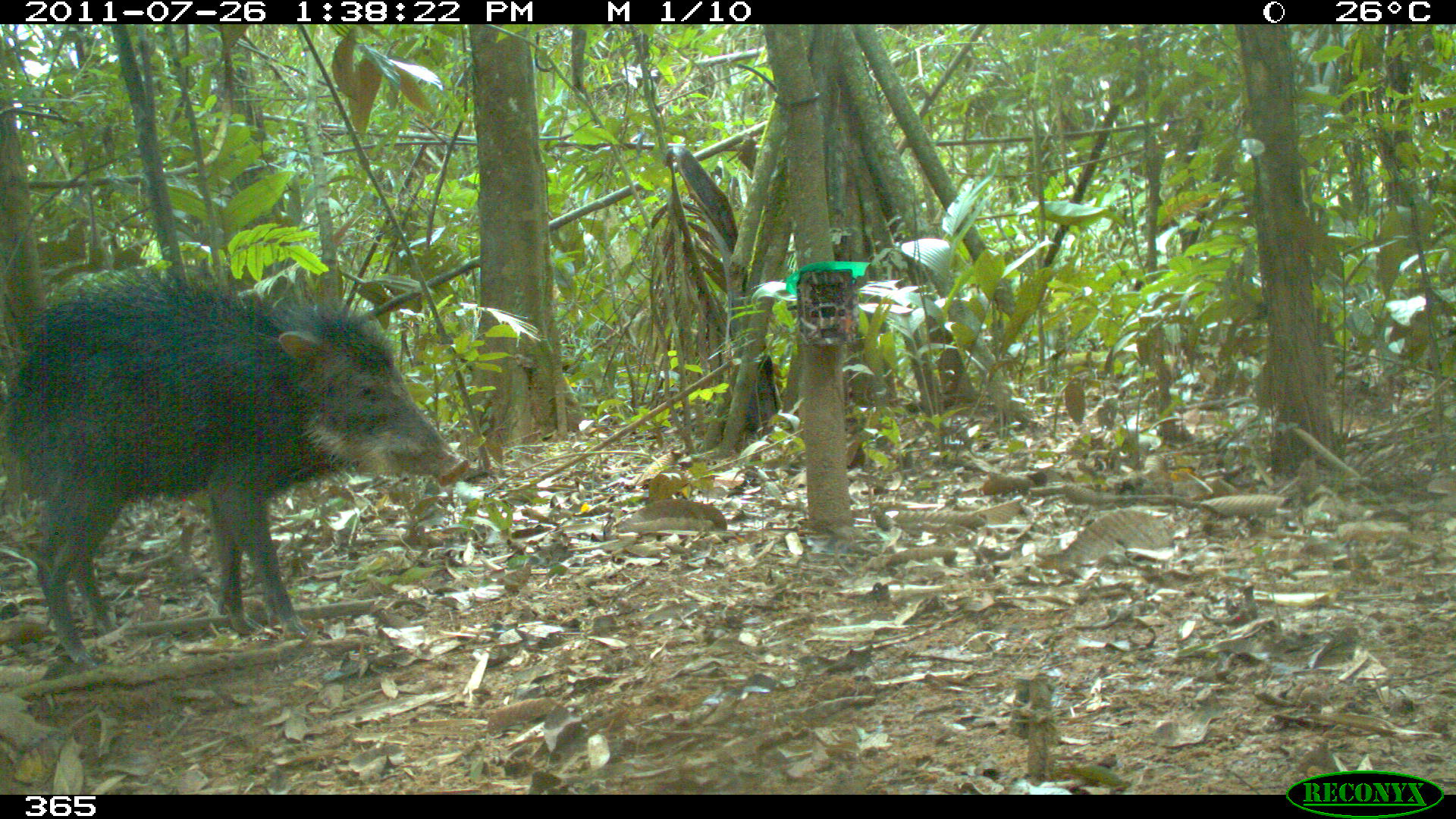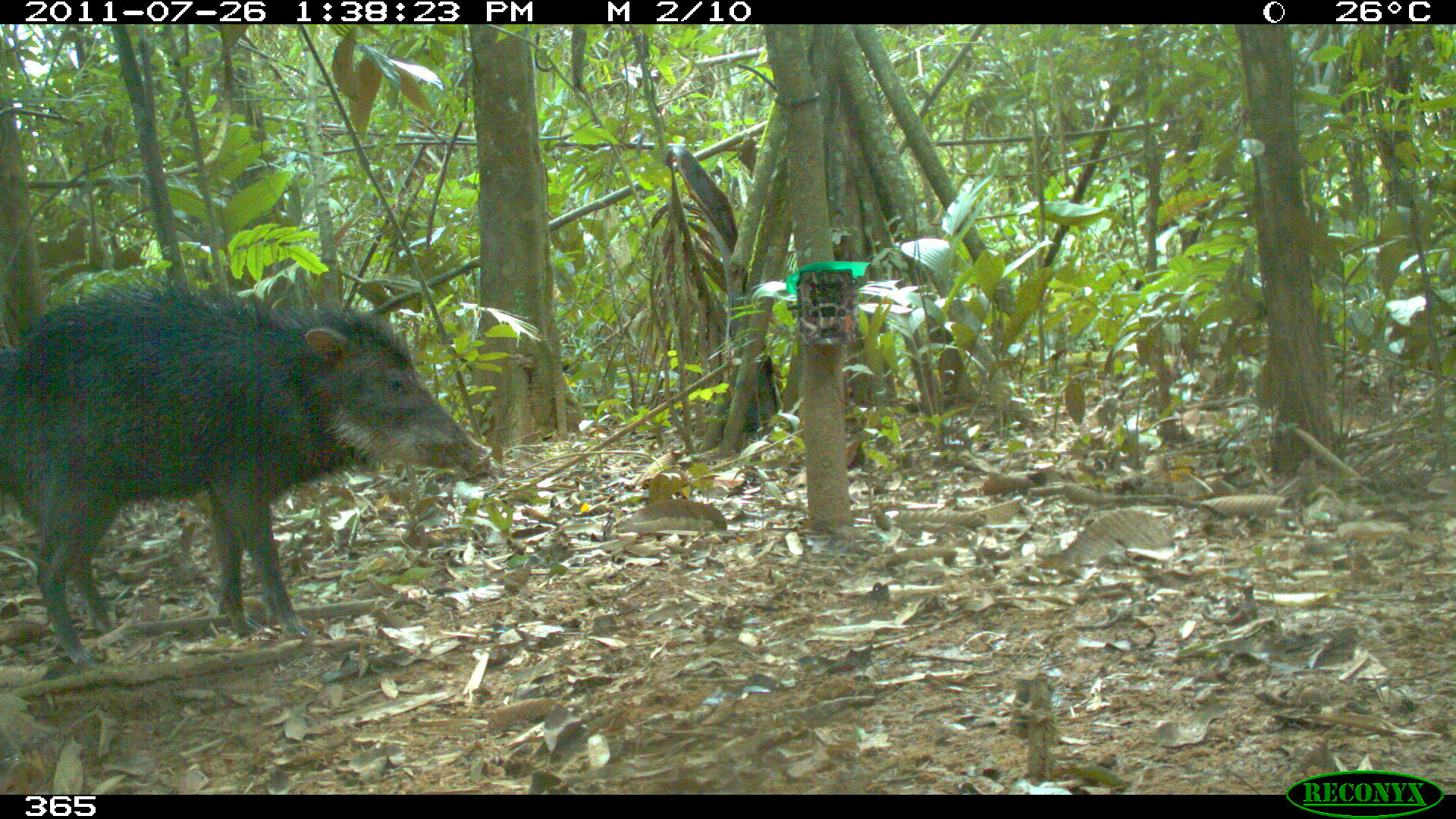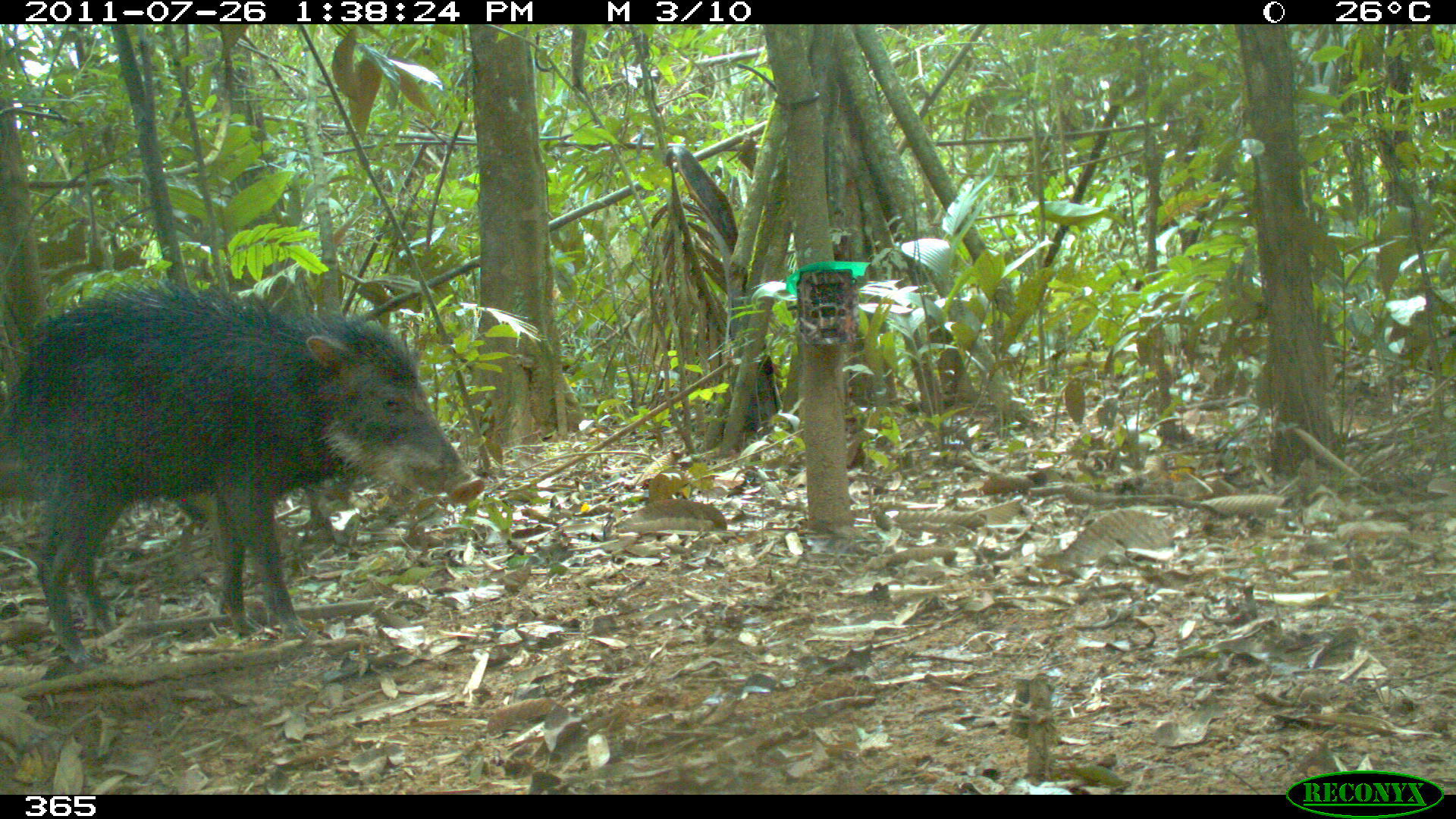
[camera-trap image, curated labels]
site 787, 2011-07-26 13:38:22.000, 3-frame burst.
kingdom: Animalia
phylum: Chordata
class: Mammalia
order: Artiodactyla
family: Tayassuidae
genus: Tayassu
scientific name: Tayassu pecari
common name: white-lipped peccary